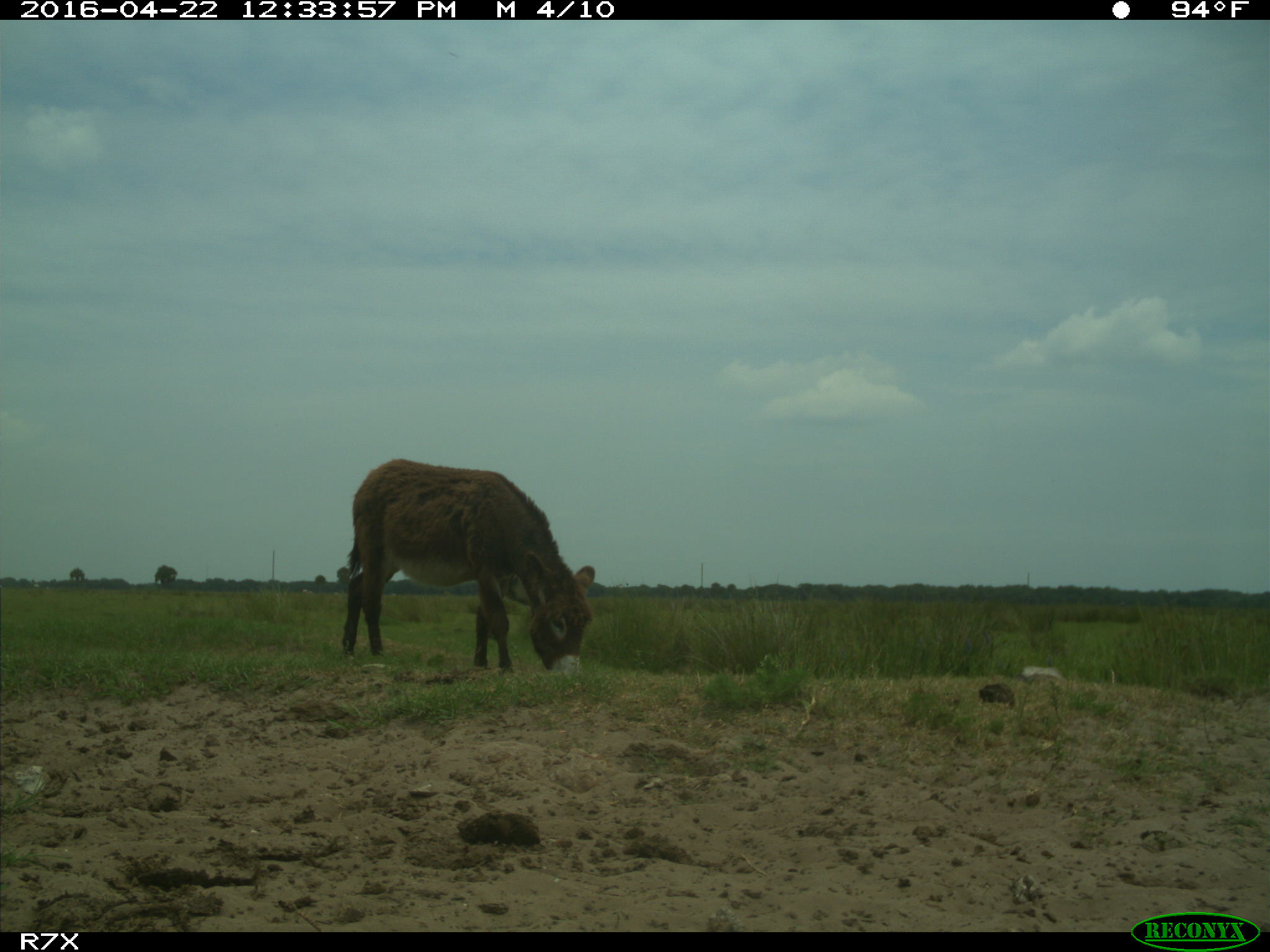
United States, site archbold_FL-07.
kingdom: Animalia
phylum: Chordata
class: Mammalia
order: Artiodactyla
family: Bovidae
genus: Bos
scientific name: Bos taurus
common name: domestic cow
Bos taurus (domestic cow).